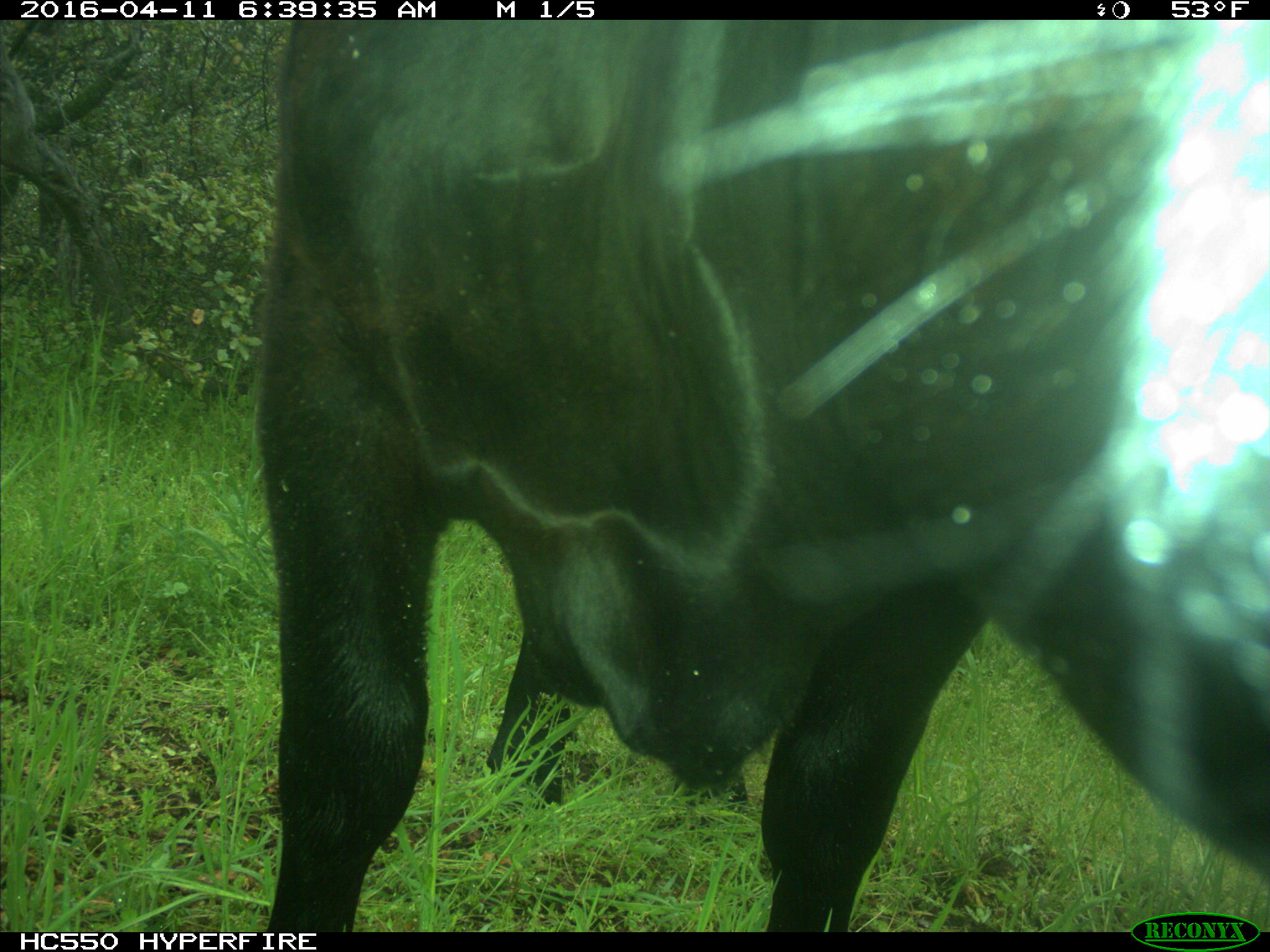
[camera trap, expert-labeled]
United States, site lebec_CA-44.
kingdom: Animalia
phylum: Chordata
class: Mammalia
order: Artiodactyla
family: Bovidae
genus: Bos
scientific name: Bos taurus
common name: domestic cow